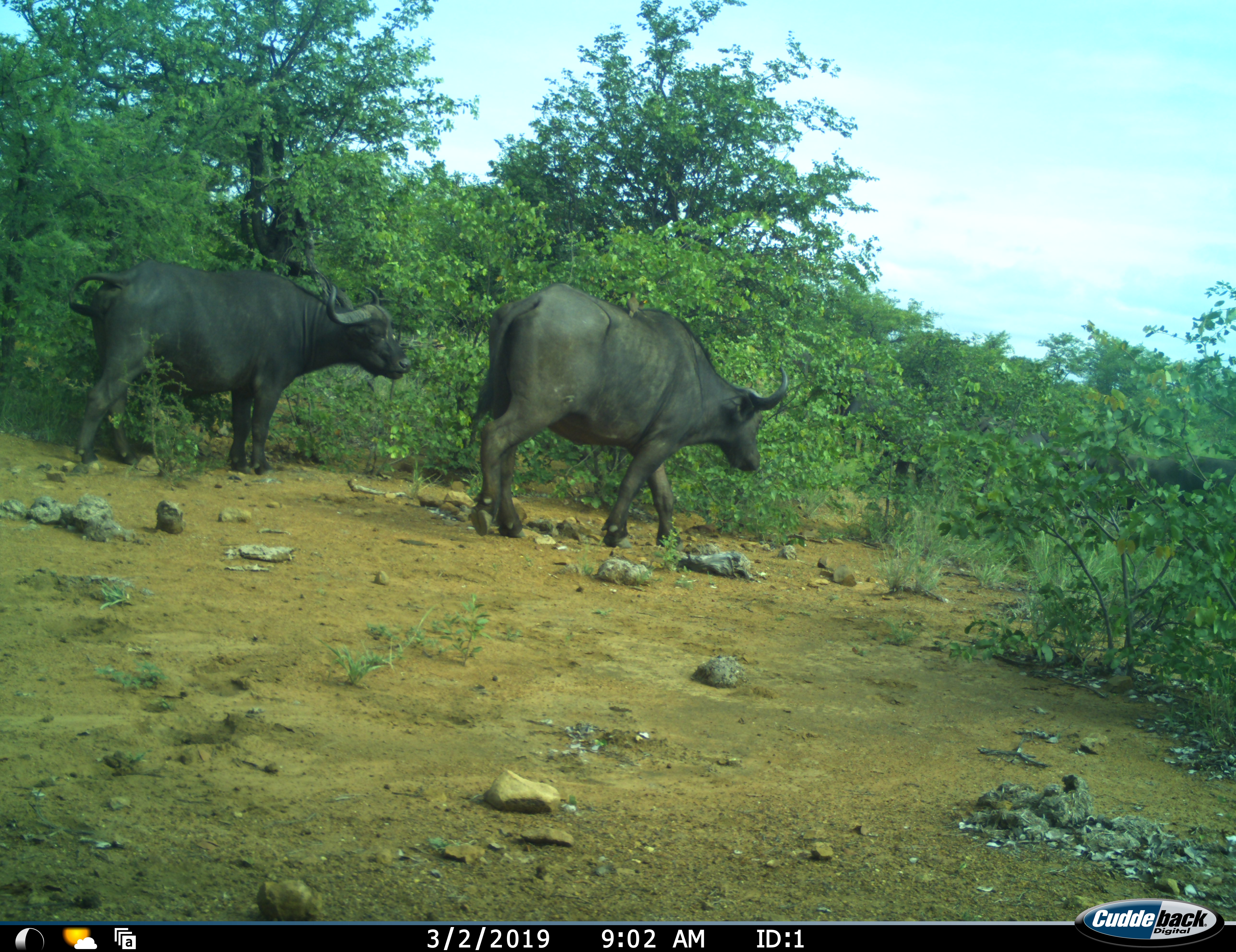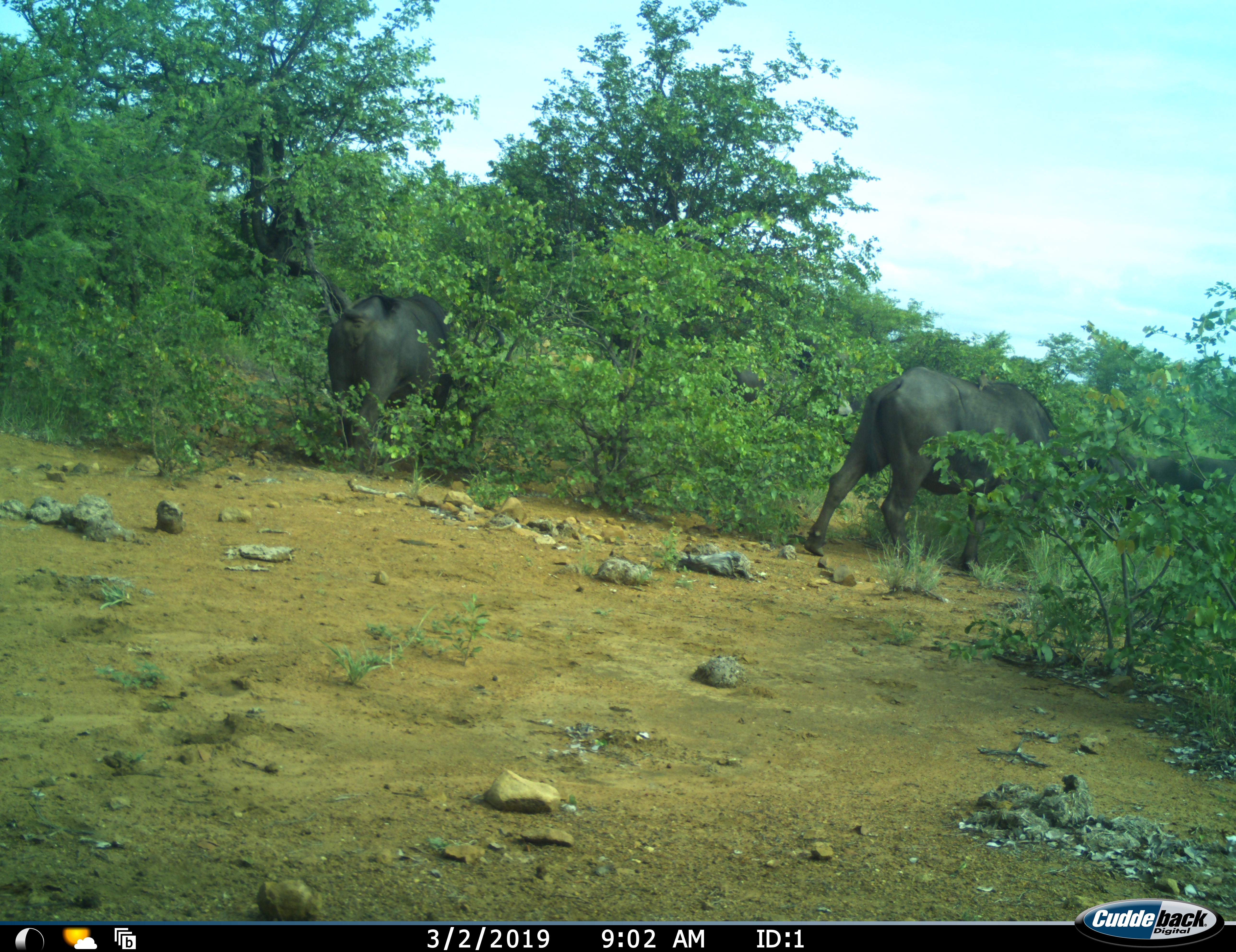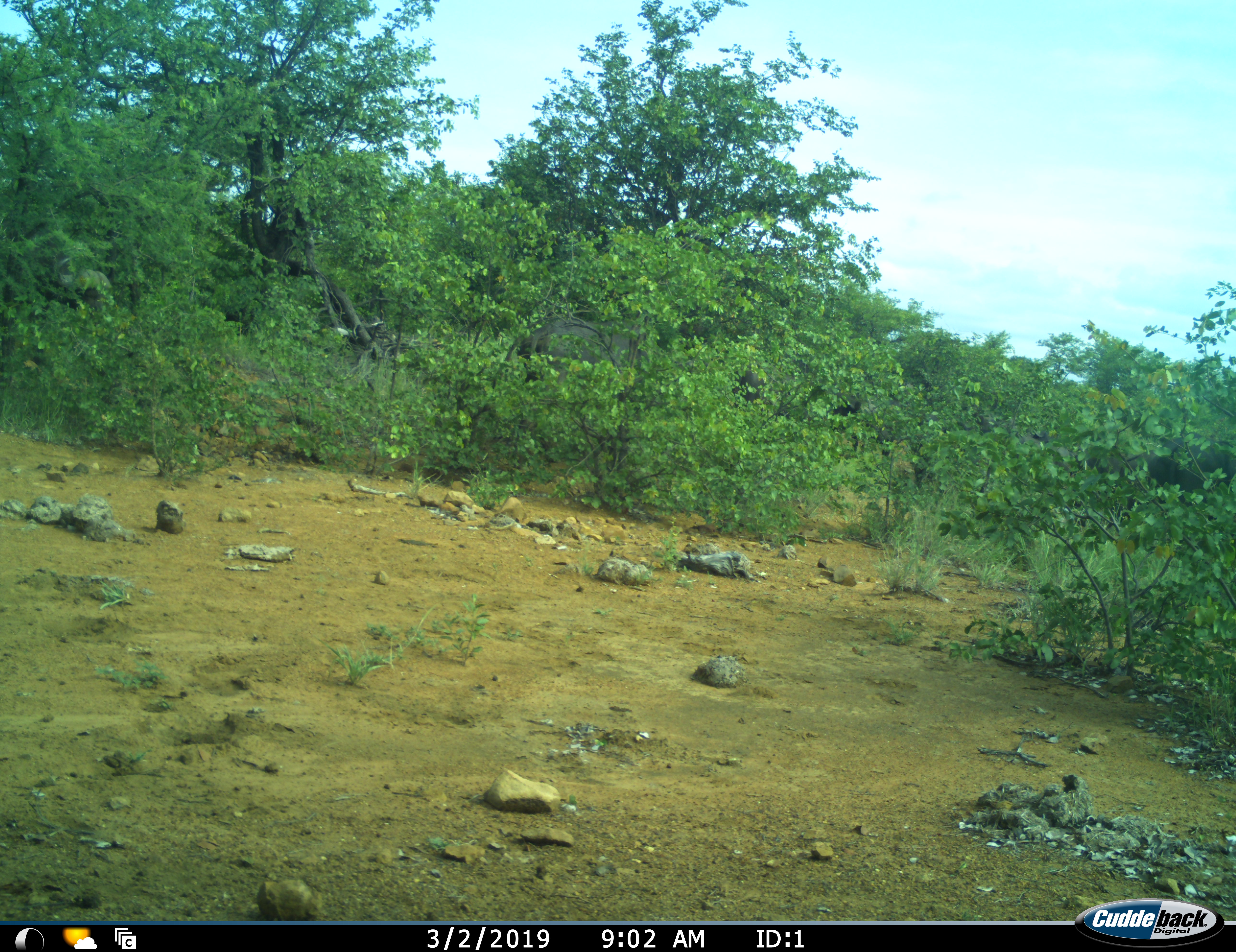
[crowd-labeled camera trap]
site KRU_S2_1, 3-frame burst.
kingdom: Animalia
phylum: Chordata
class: Mammalia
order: Artiodactyla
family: Bovidae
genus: Syncerus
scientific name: Syncerus caffer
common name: african buffalo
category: buffalo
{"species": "buffalo (african buffalo) (Syncerus caffer)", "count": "2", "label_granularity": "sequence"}